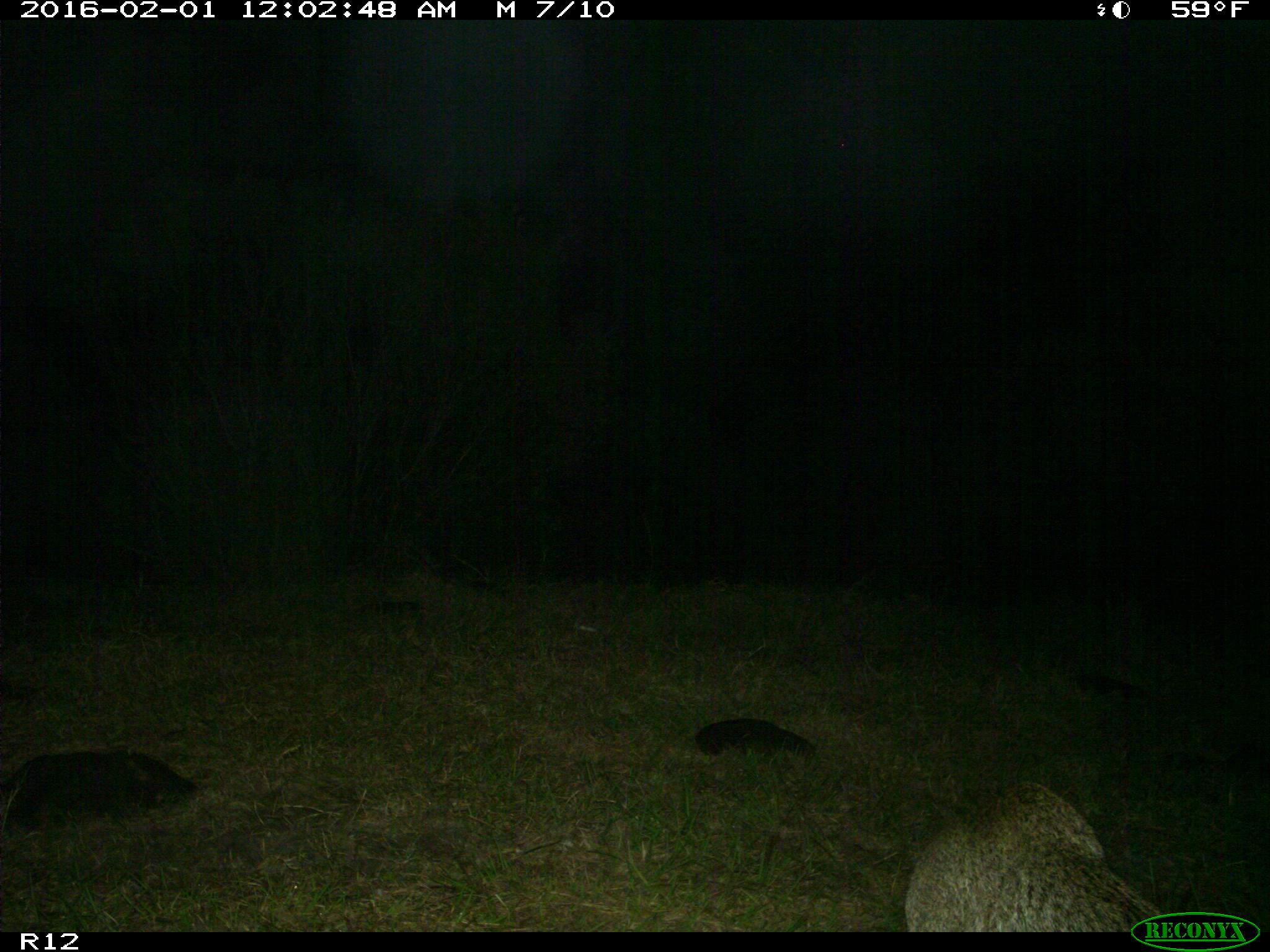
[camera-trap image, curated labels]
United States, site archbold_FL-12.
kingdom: Animalia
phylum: Chordata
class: Mammalia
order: Carnivora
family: Felidae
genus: Lynx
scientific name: Lynx rufus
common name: bobcat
Lynx rufus (bobcat).